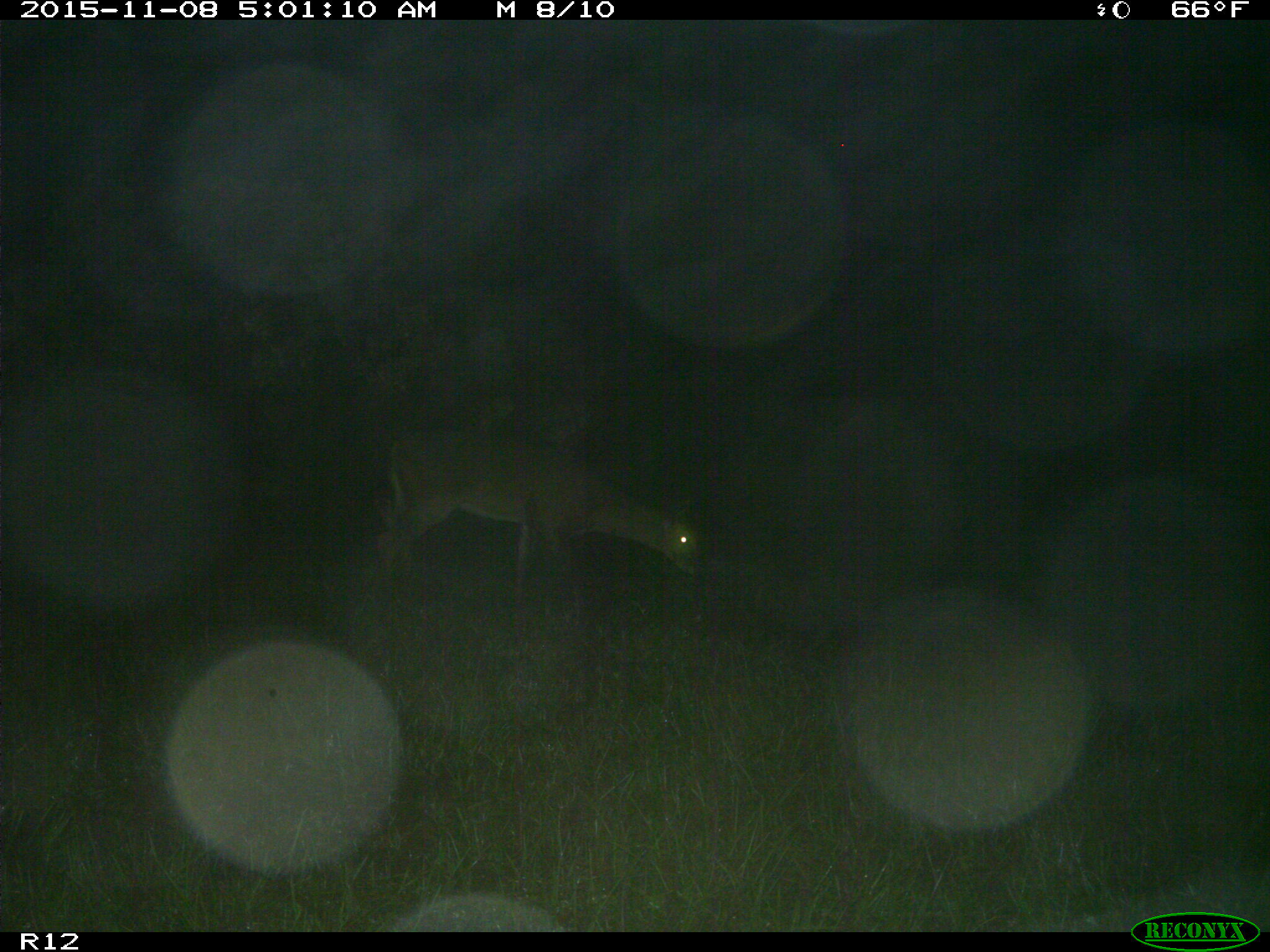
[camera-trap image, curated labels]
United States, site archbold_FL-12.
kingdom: Animalia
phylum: Chordata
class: Mammalia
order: Artiodactyla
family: Cervidae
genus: Odocoileus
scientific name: Odocoileus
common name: deer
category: unidentified deer